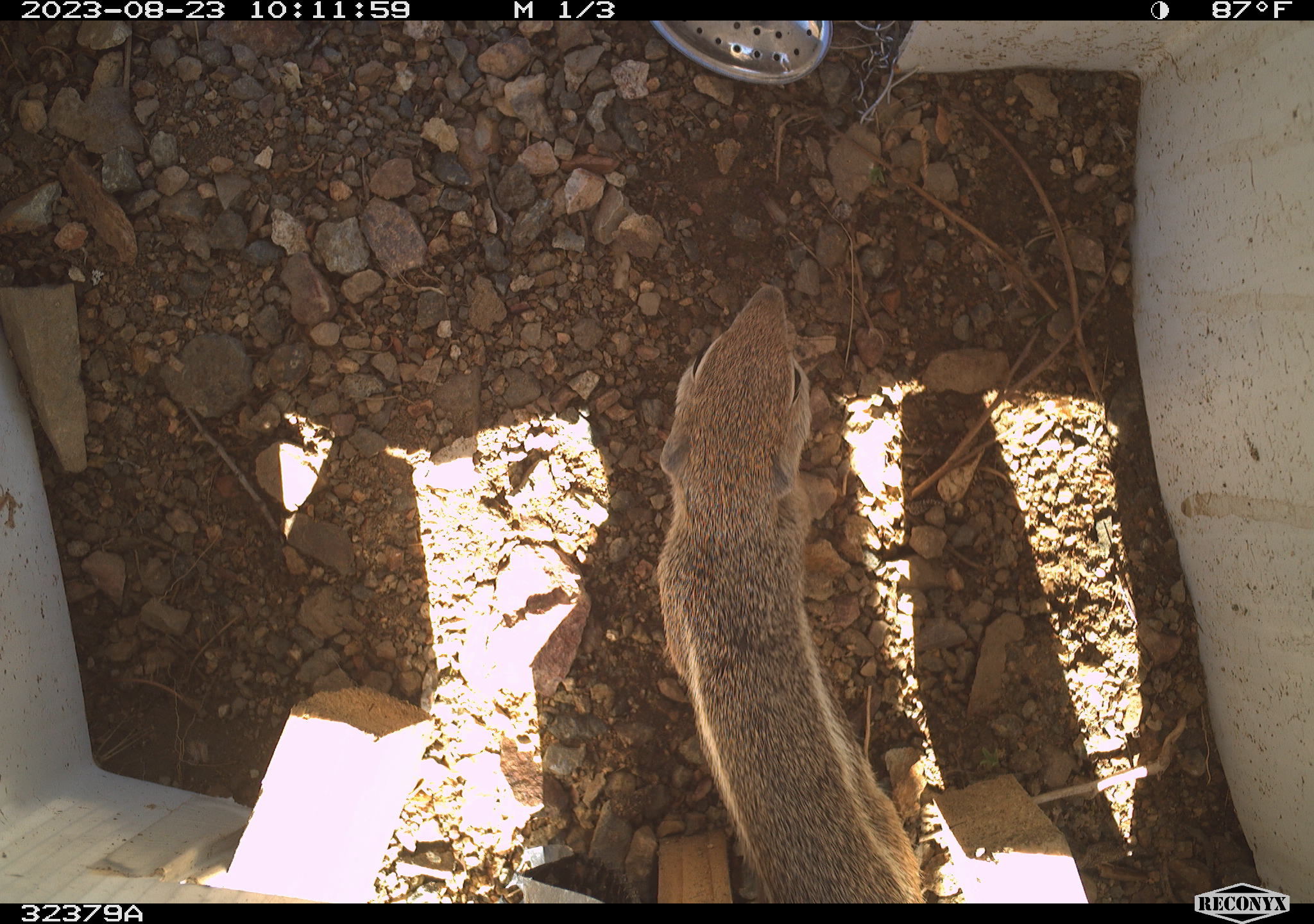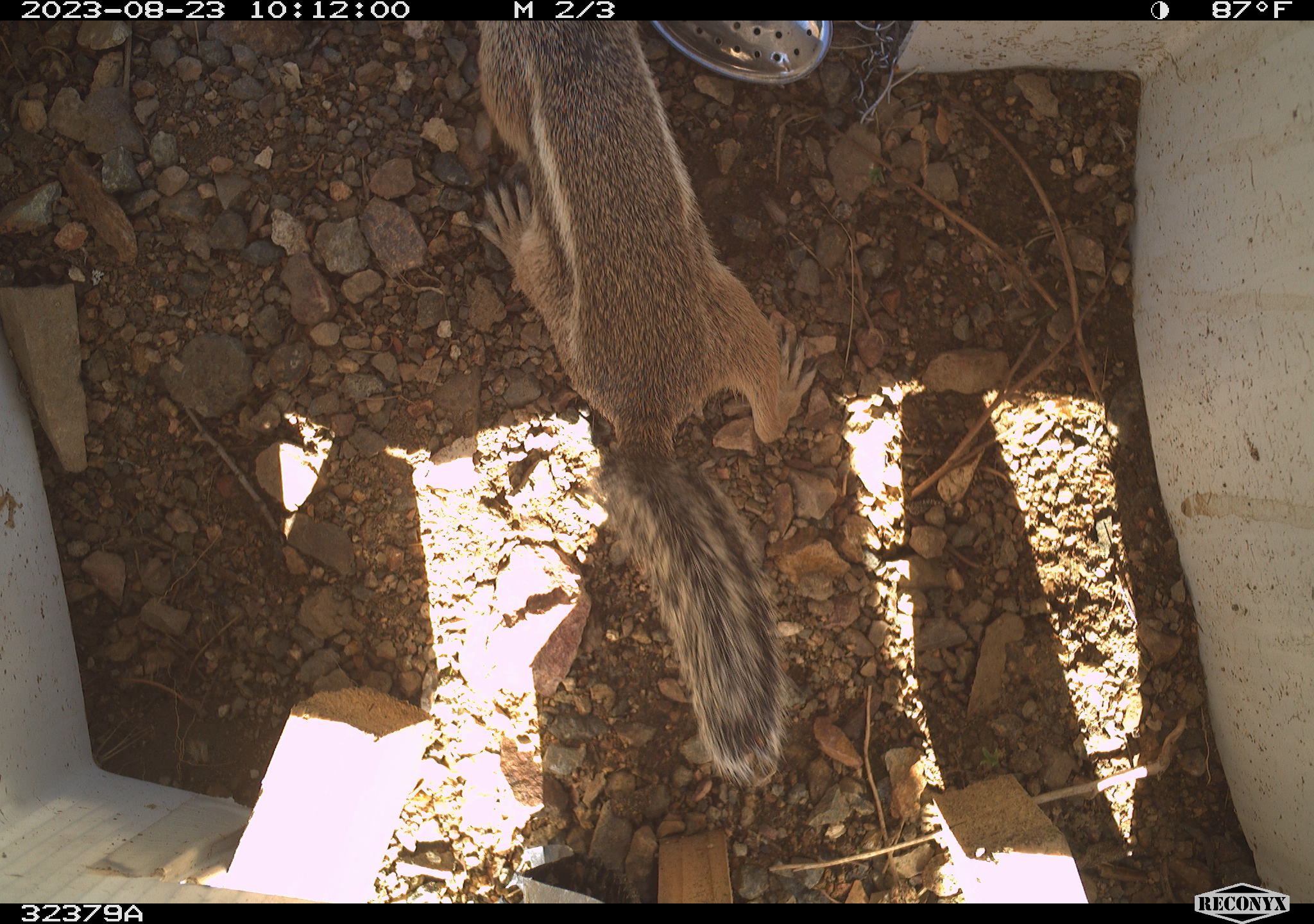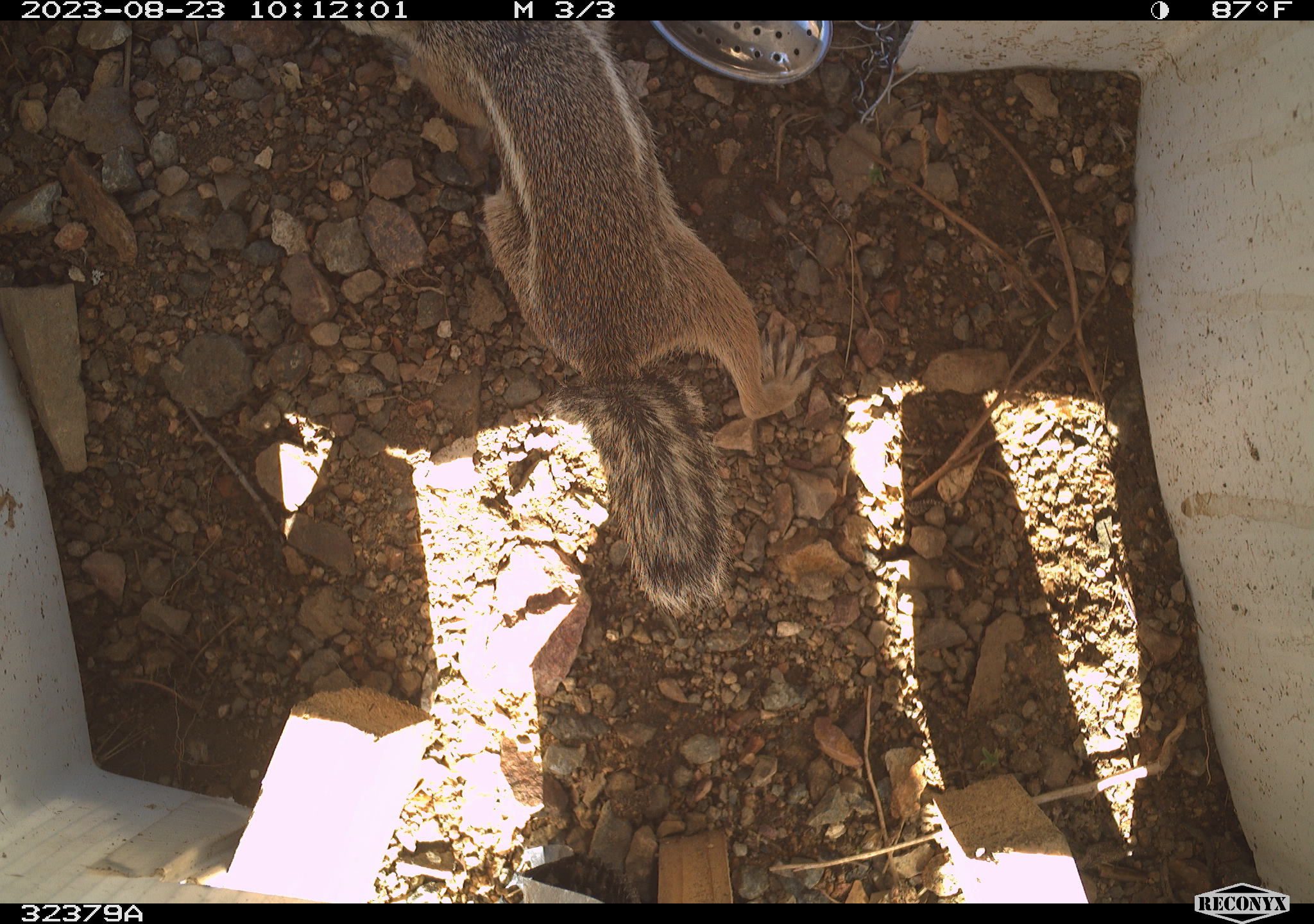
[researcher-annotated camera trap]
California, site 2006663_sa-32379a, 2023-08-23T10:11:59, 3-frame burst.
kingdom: Animalia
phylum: Chordata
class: Mammalia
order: Rodentia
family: Sciuridae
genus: Ammospermophilus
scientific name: Ammospermophilus leucurus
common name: white-tailed antelope squirrel